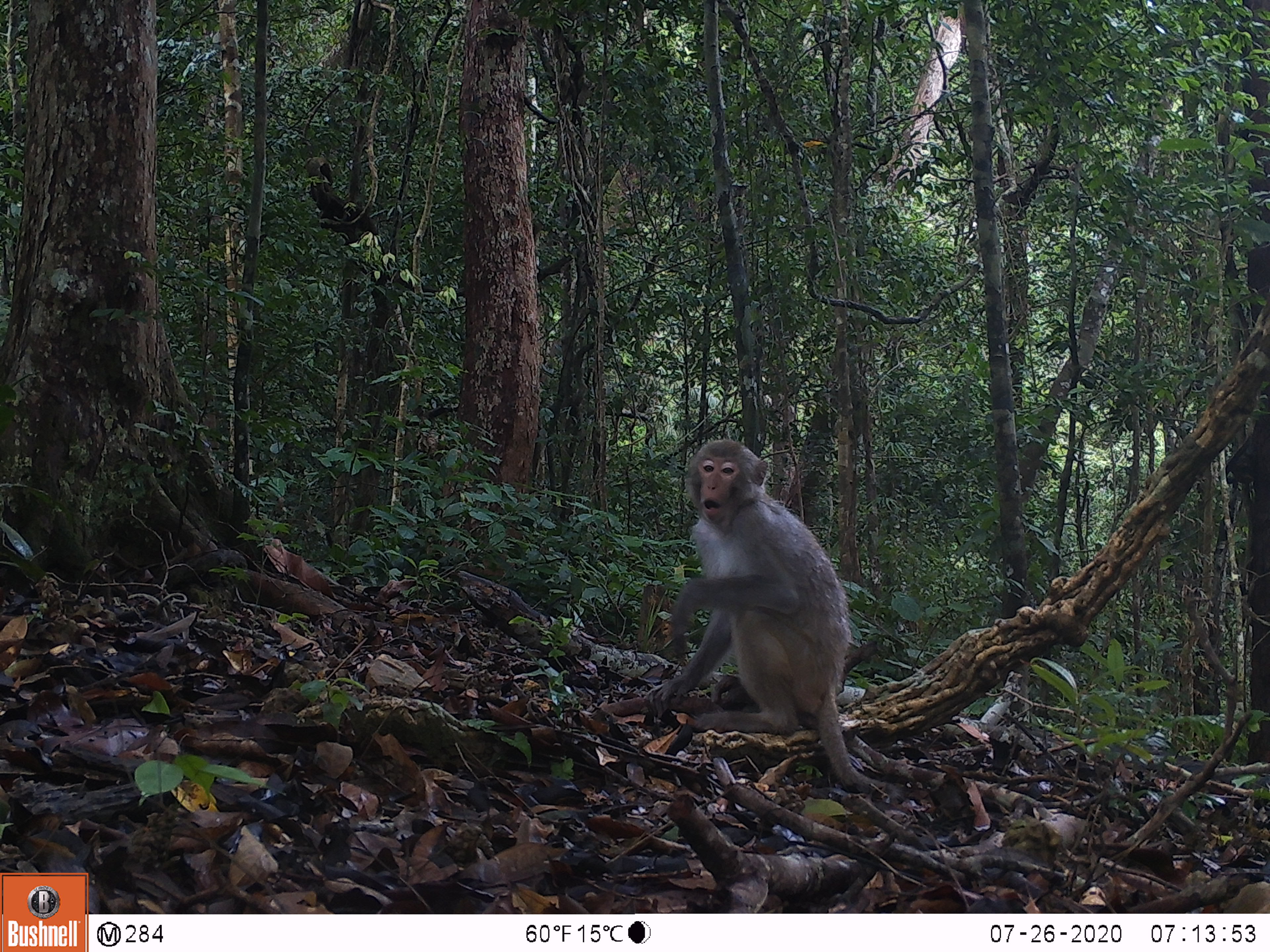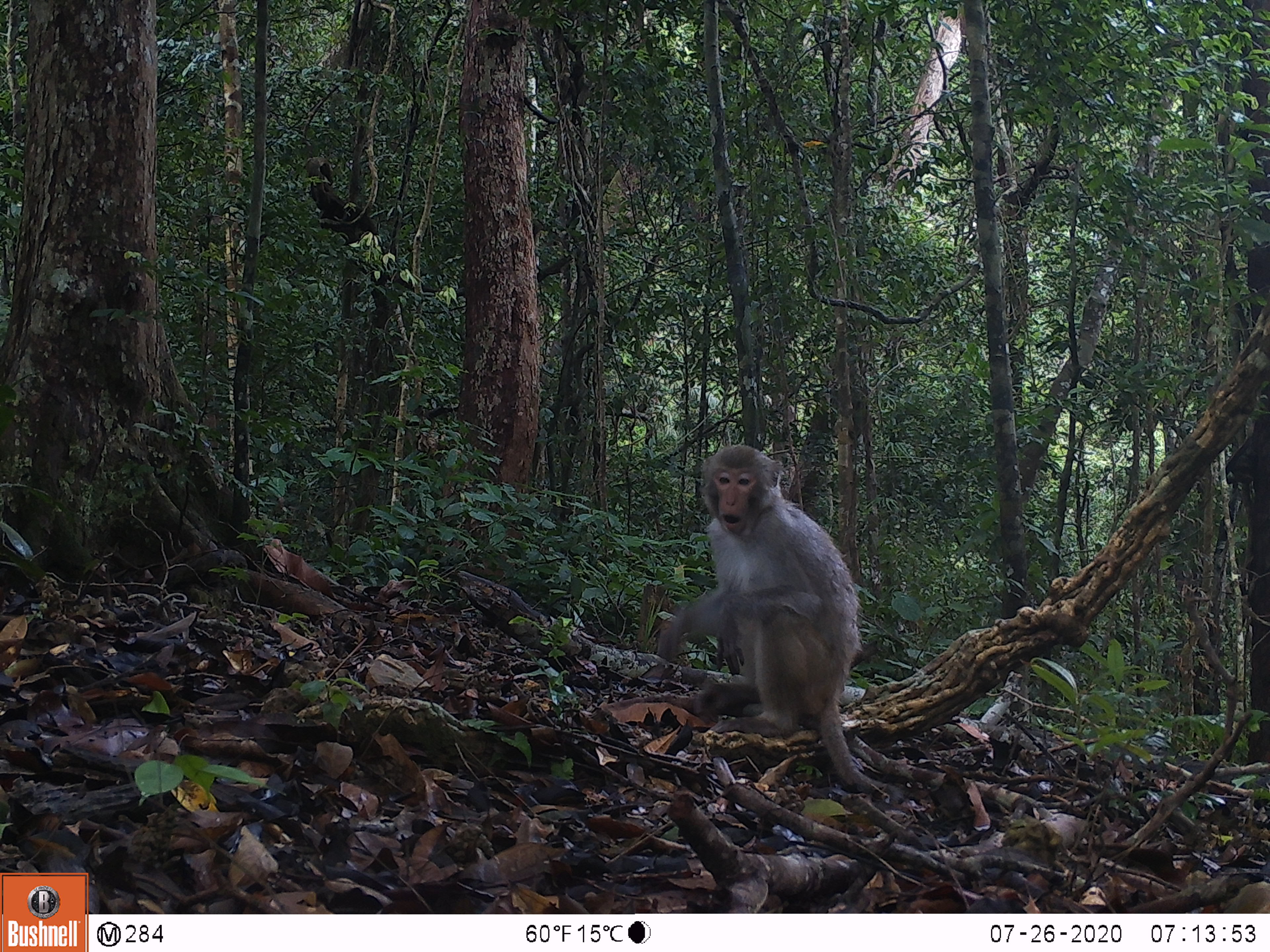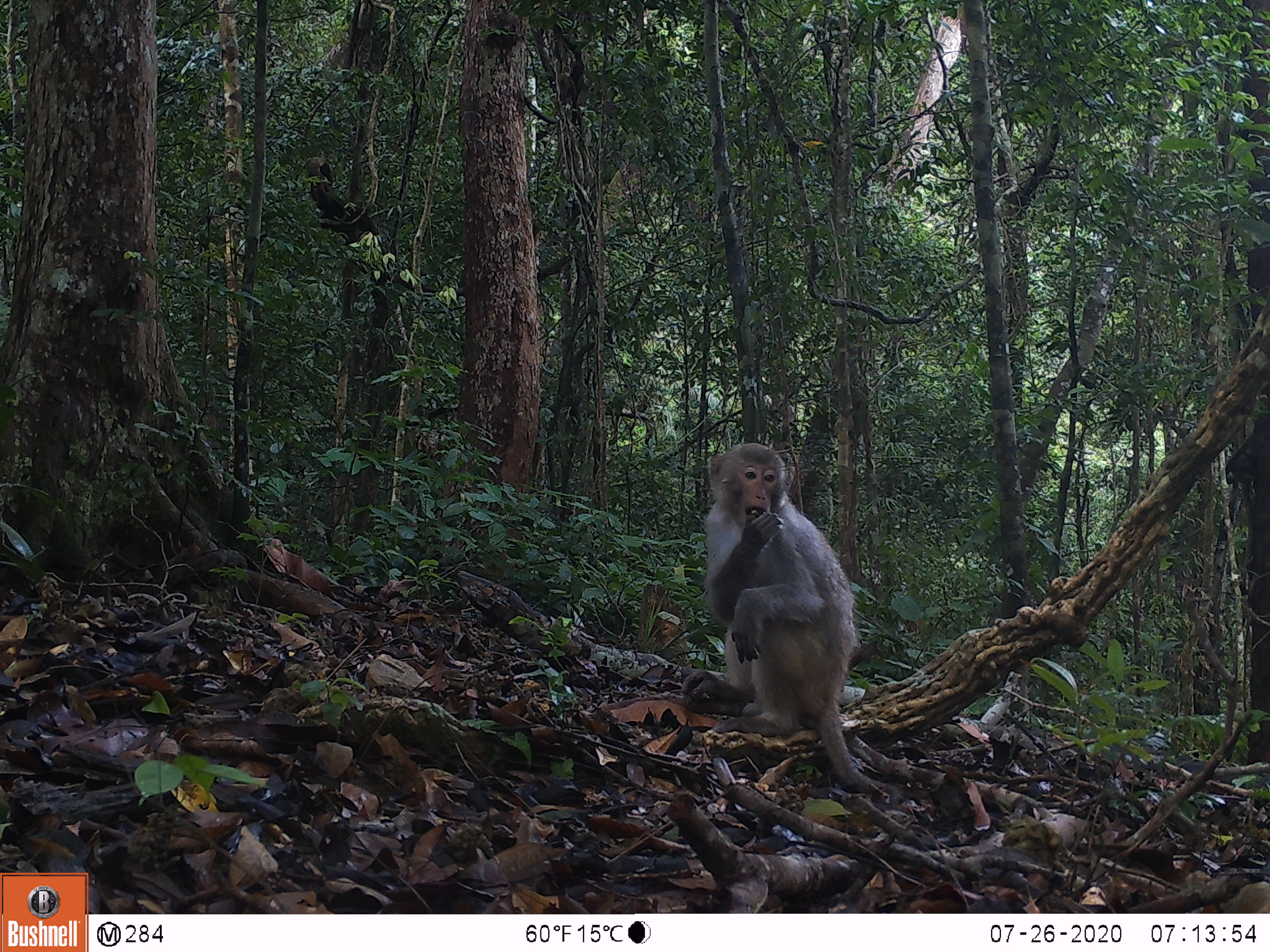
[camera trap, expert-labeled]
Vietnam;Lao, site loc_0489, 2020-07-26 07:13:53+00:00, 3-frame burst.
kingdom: Animalia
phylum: Chordata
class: Mammalia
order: Primates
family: Cercopithecidae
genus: Macaca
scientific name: Macaca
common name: macaques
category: assam or rhesus macaque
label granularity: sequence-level